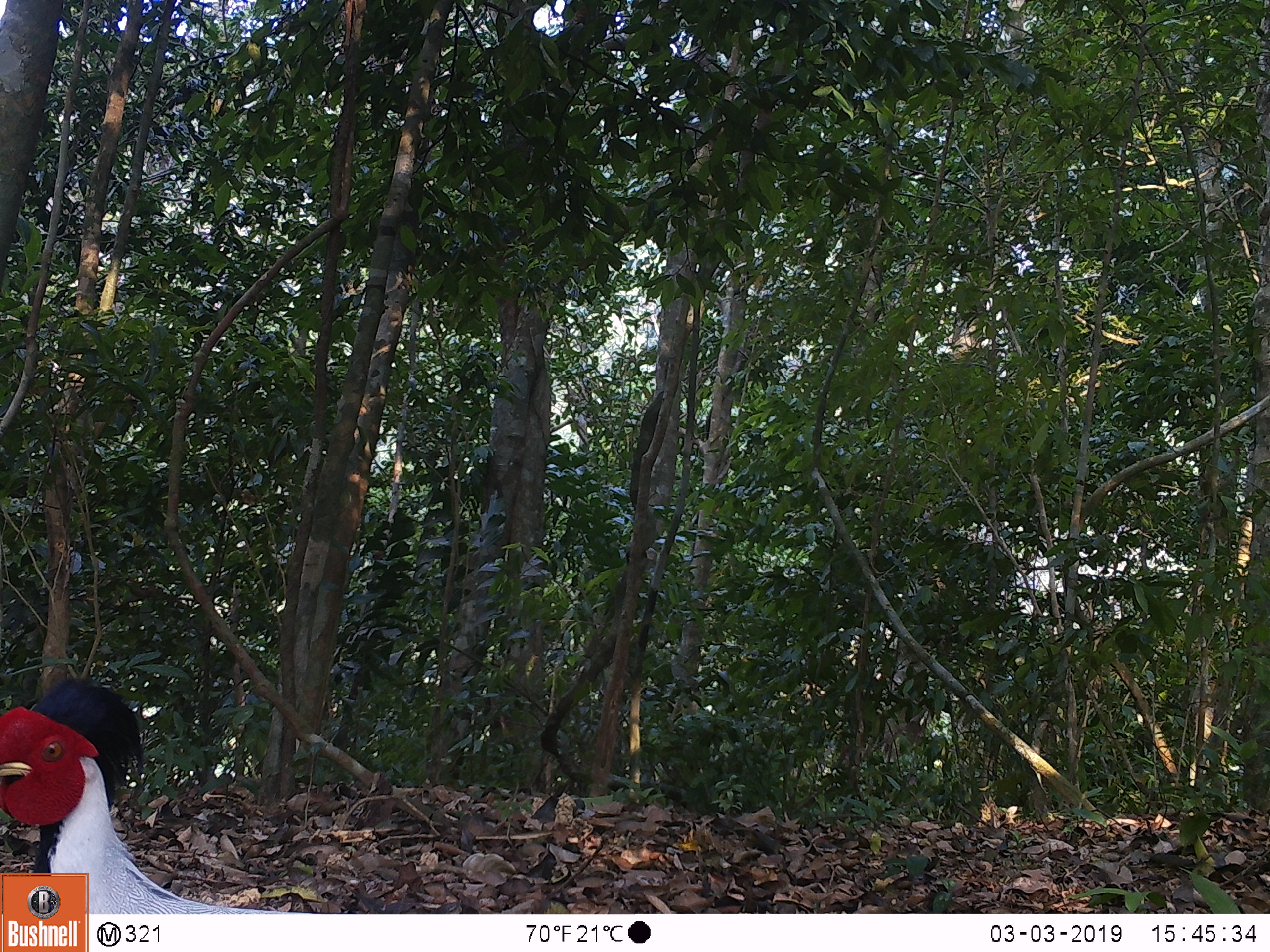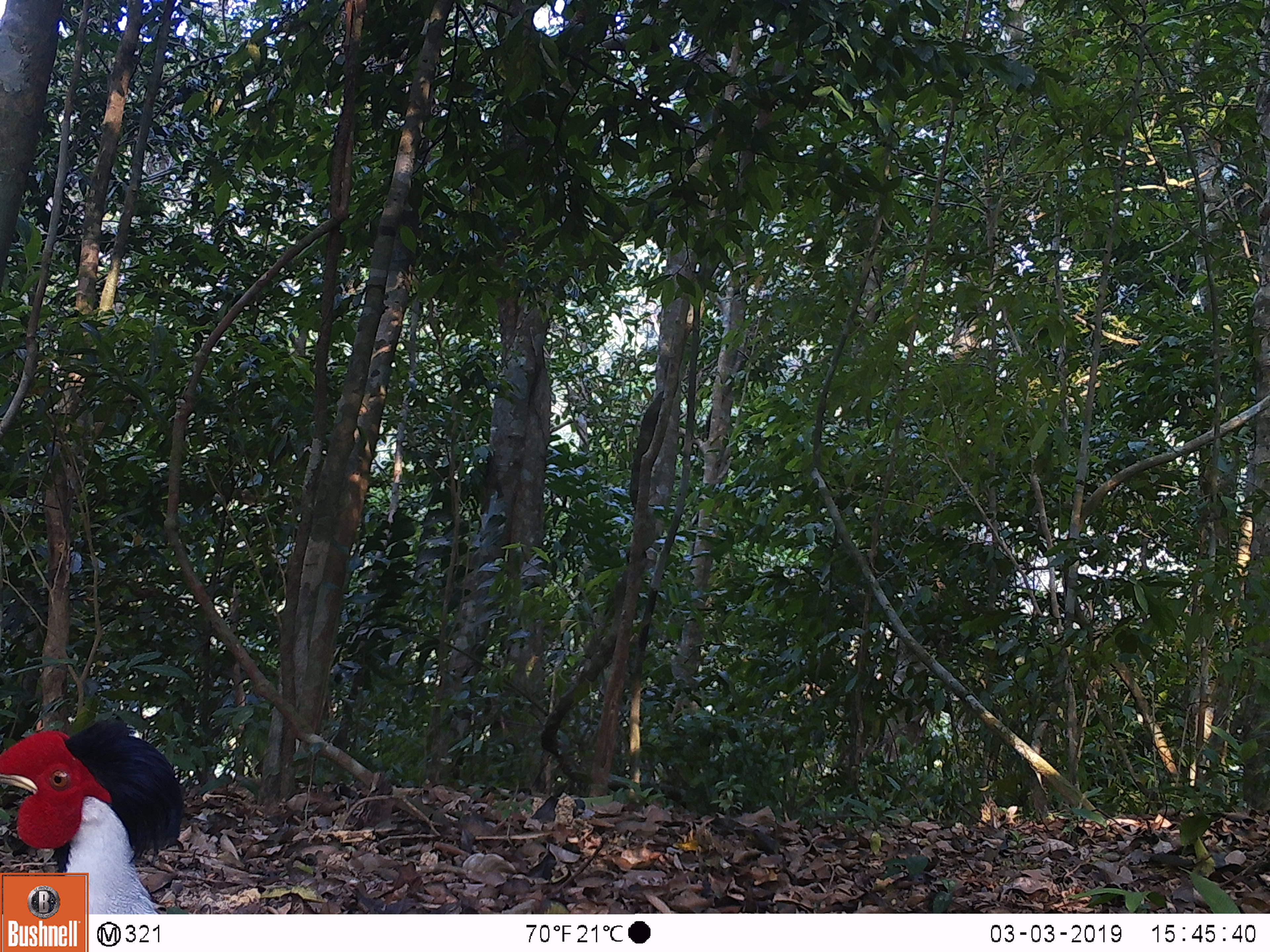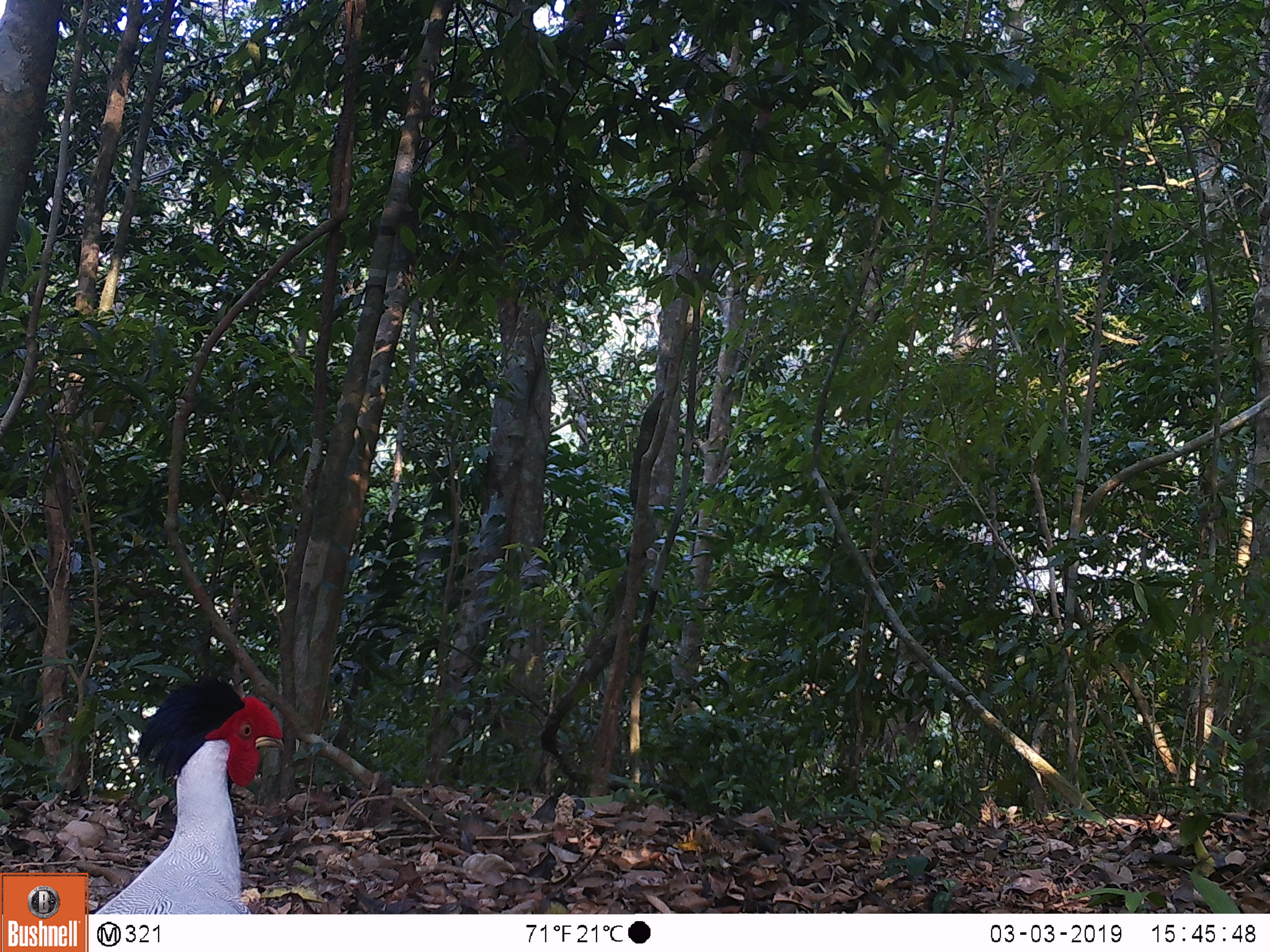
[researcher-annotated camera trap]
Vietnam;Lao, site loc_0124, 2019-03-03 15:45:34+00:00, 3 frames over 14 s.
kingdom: Animalia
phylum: Chordata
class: Aves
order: Galliformes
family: Phasianidae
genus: Lophura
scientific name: Lophura nycthemera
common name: silver pheasant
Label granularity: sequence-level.